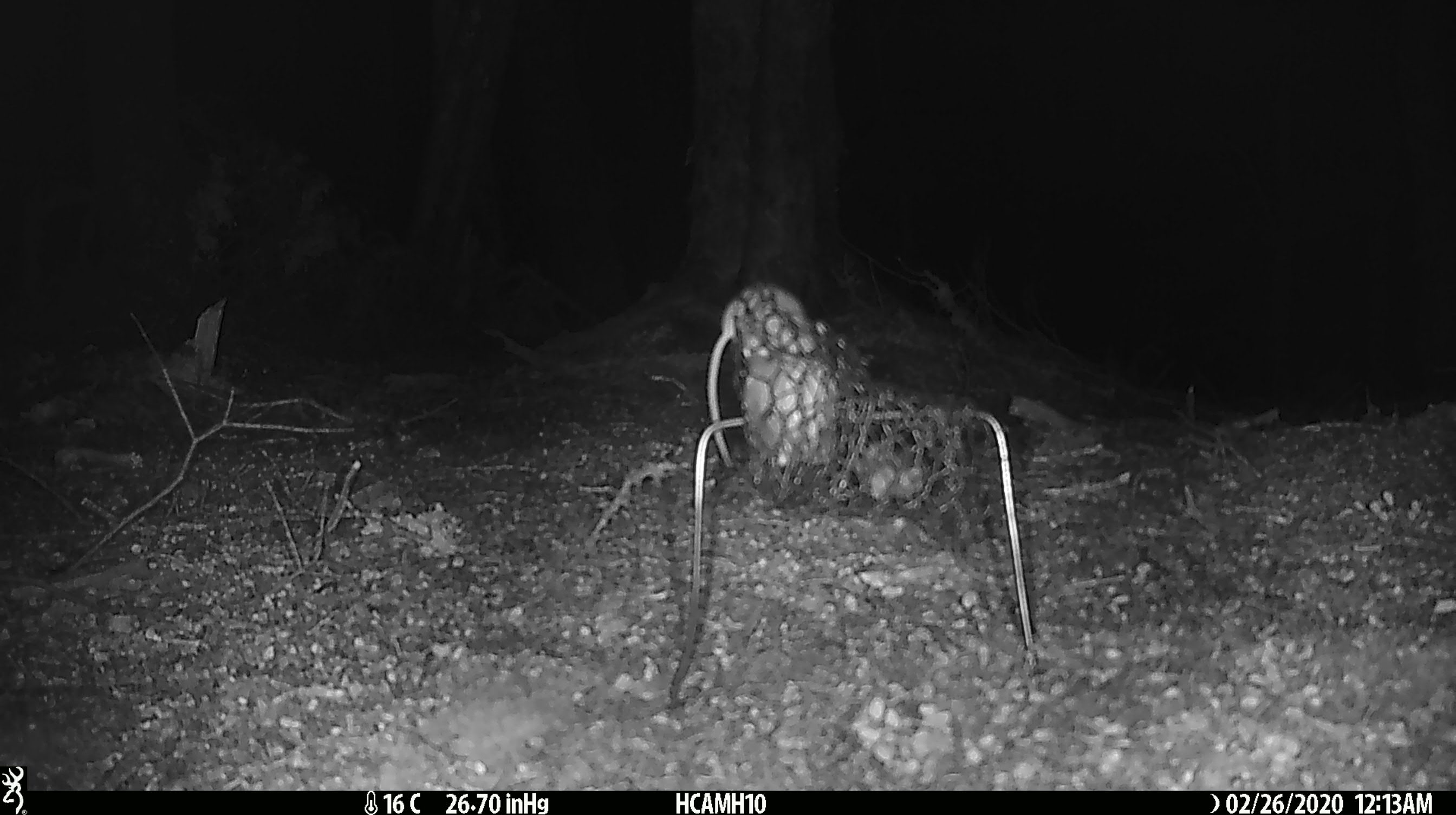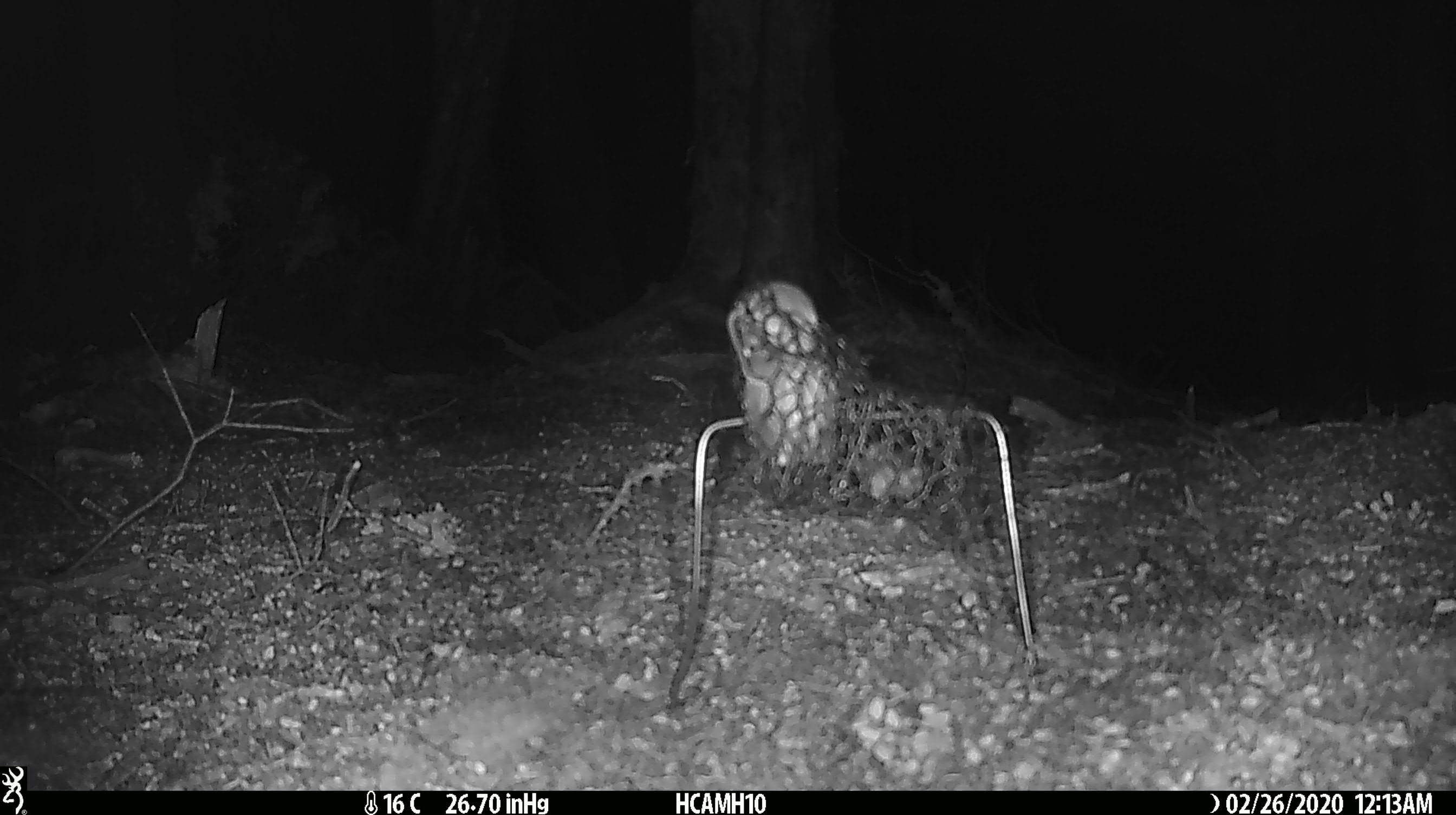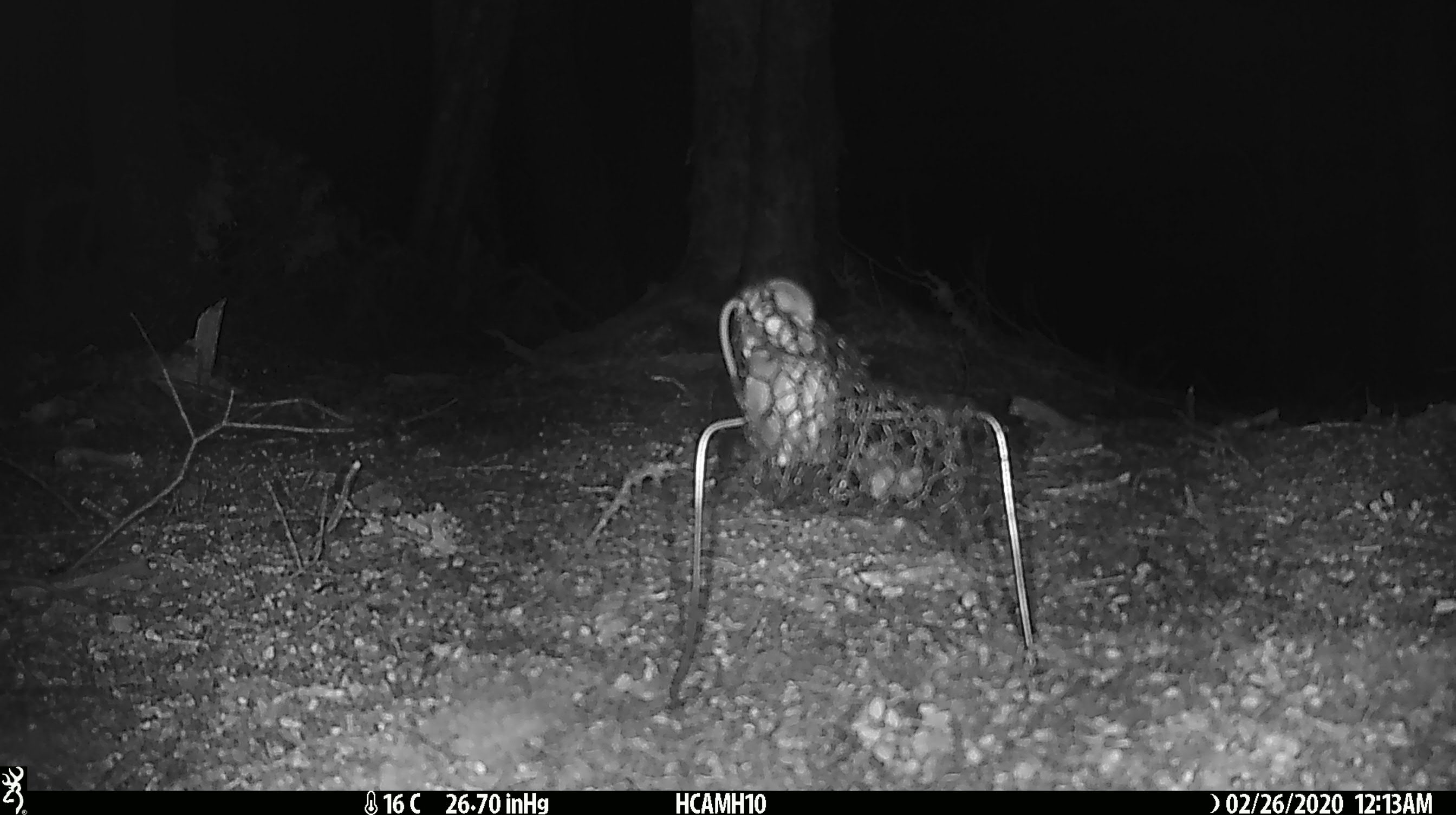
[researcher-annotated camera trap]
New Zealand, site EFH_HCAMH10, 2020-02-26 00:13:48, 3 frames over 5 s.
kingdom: Animalia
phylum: Chordata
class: Mammalia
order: Rodentia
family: Muridae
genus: Mus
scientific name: Mus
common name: mouse